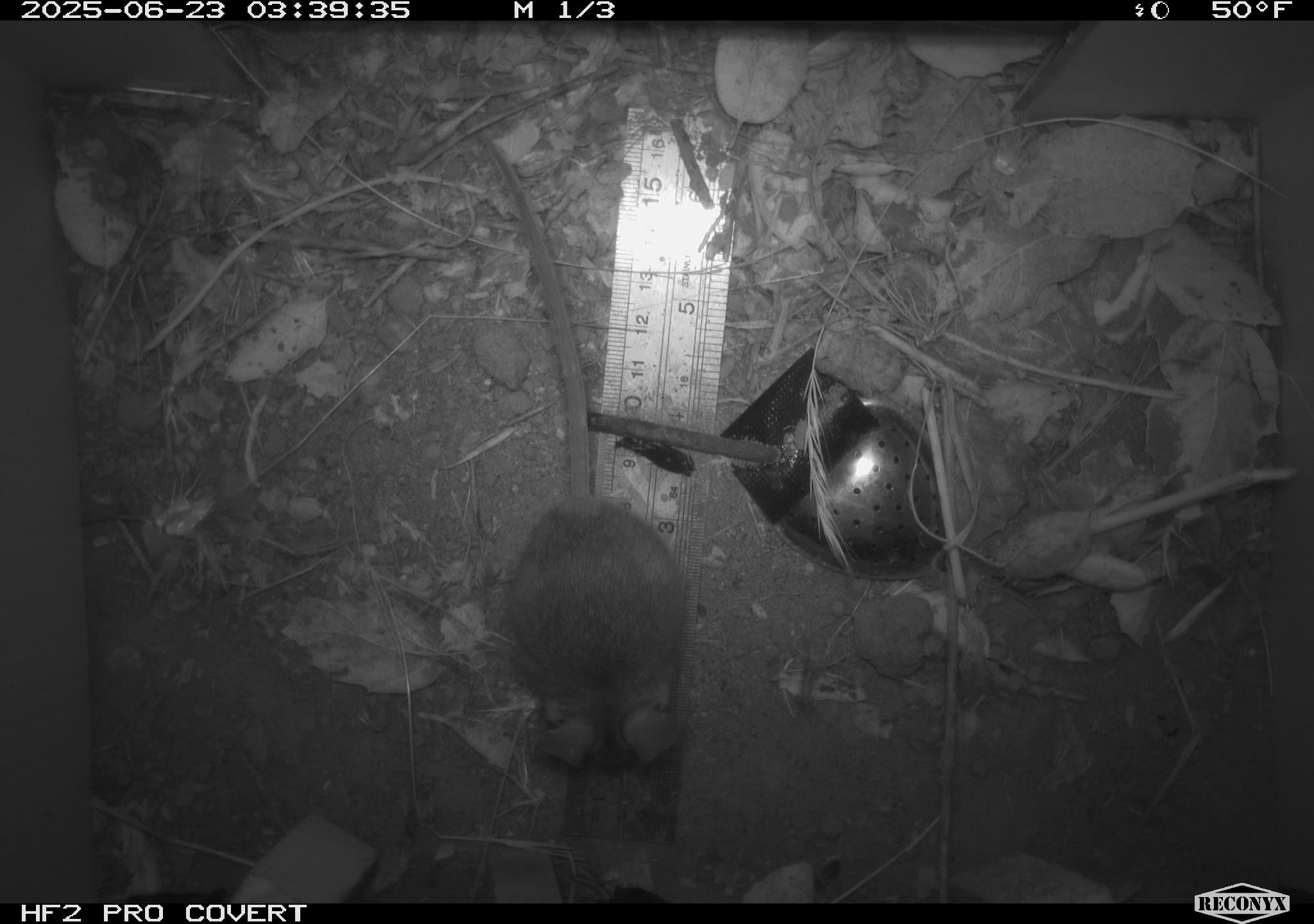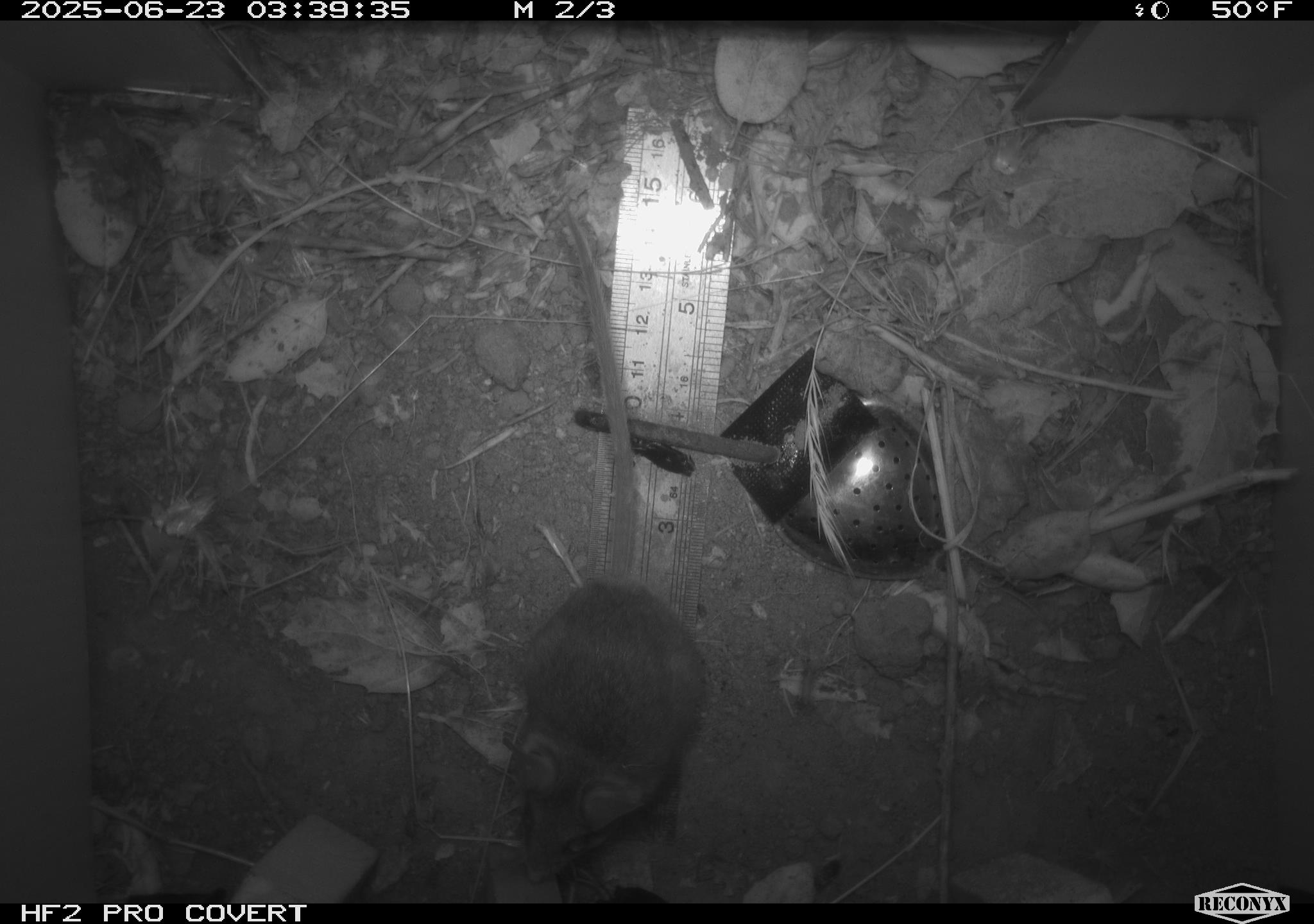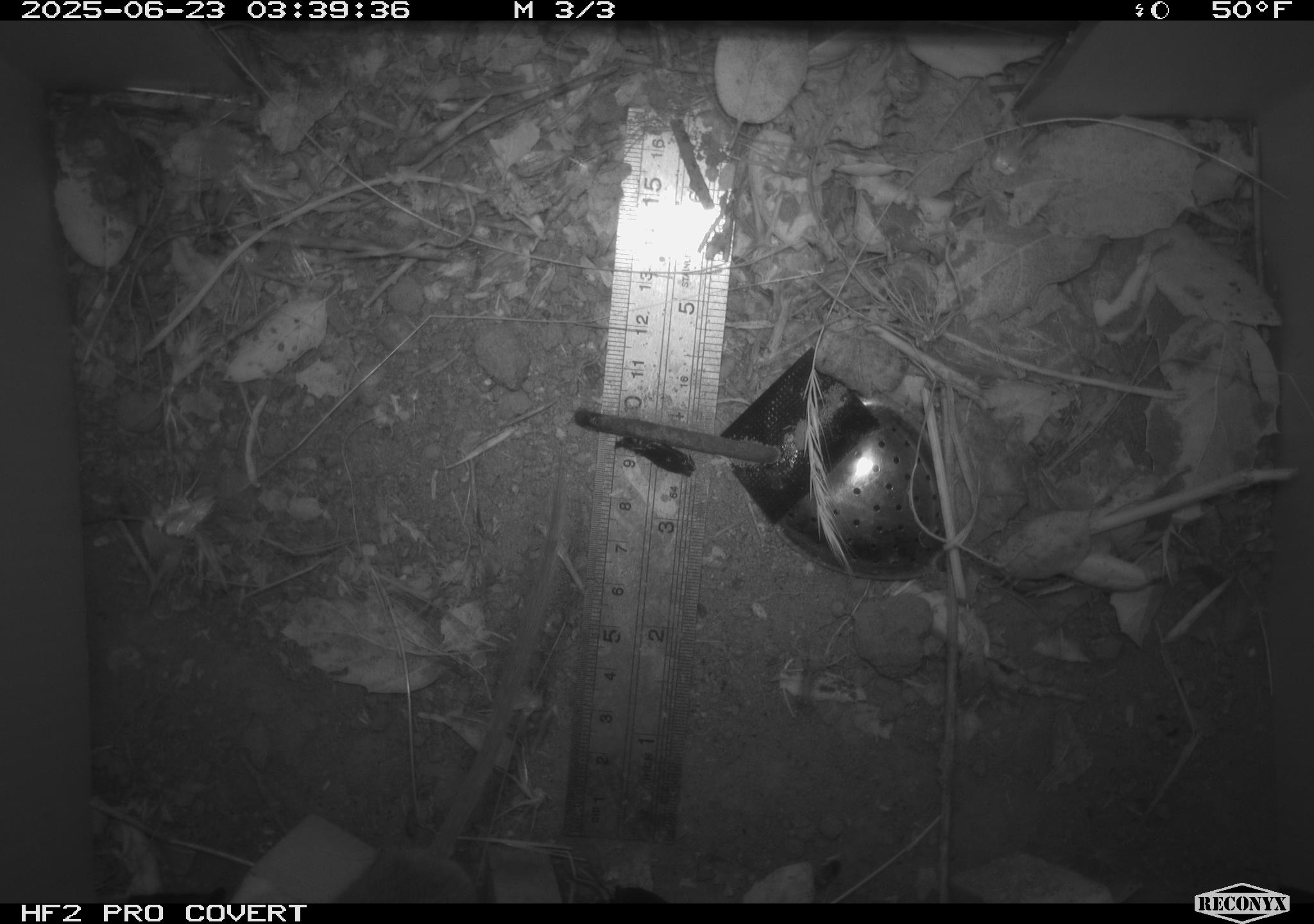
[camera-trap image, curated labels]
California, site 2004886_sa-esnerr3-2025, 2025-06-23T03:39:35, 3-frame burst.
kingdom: Animalia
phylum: Chordata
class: Mammalia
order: Rodentia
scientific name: Rodentia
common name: rodent